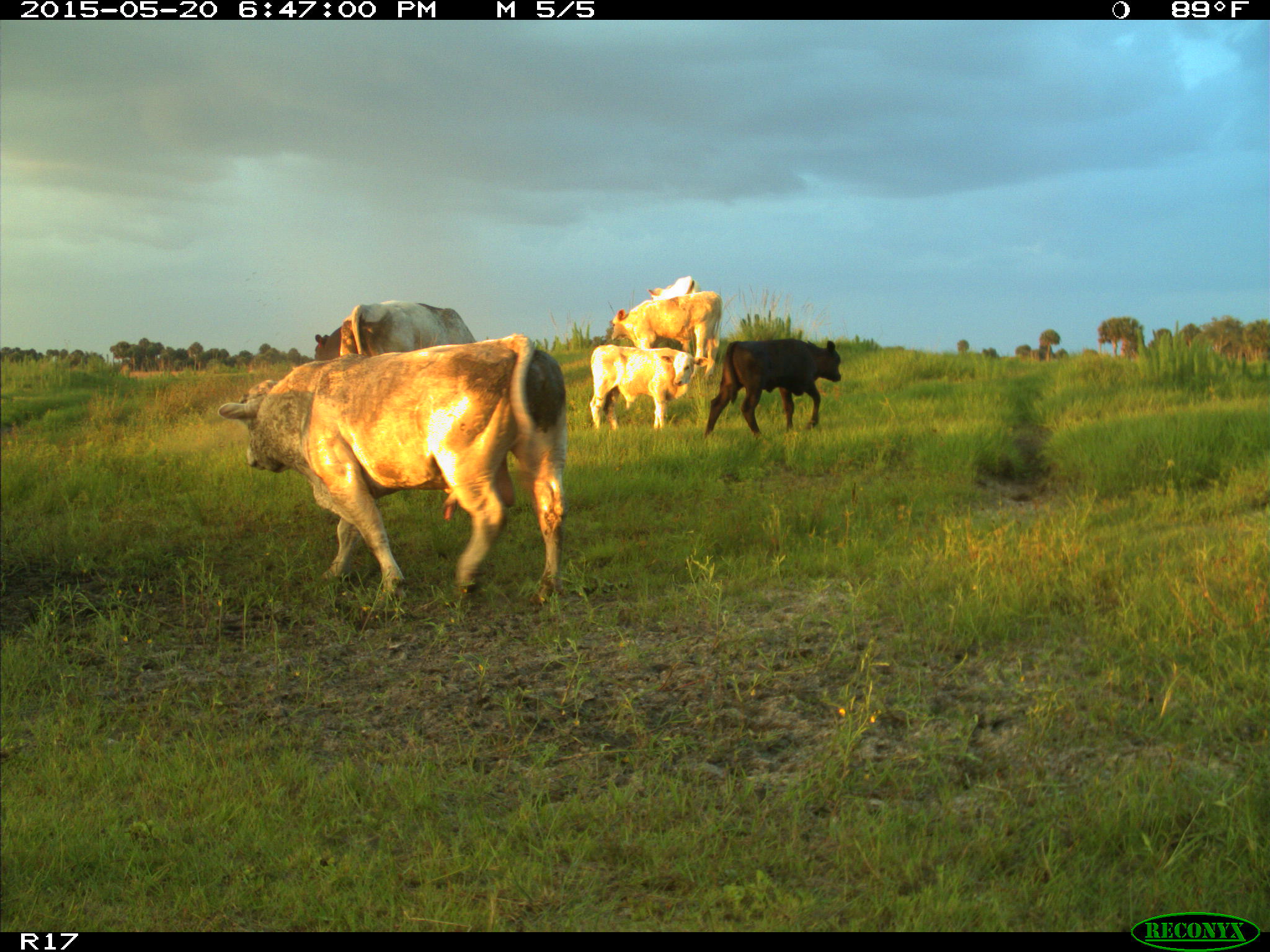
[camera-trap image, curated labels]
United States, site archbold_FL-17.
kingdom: Animalia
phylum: Chordata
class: Mammalia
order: Artiodactyla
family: Bovidae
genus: Bos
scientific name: Bos taurus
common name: domestic cow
Bos taurus (domestic cow).